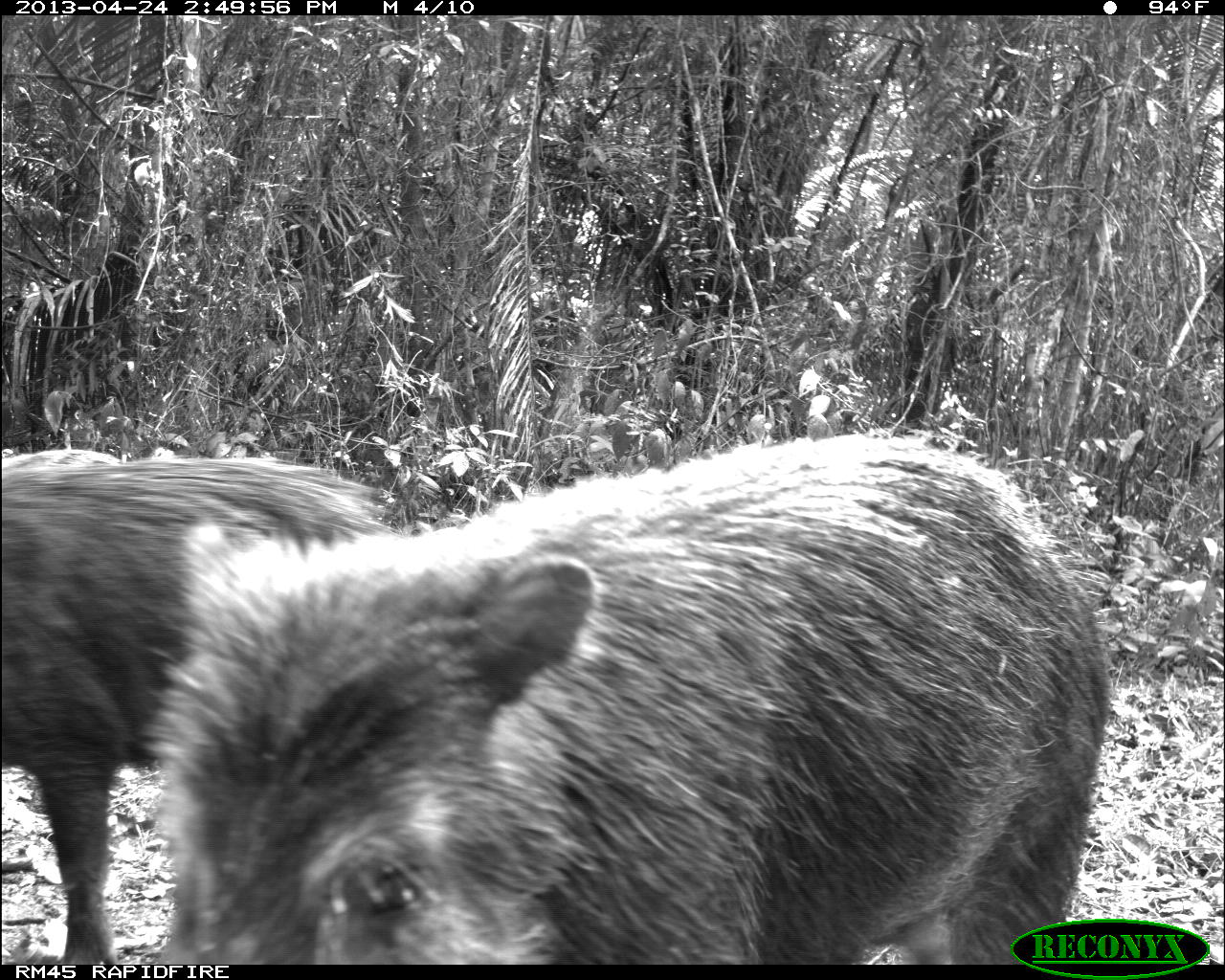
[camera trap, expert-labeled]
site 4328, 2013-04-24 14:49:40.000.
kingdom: Animalia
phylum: Chordata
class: Mammalia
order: Artiodactyla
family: Tayassuidae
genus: Tayassu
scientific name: Tayassu pecari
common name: white-lipped peccary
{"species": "Tayassu pecari (white-lipped peccary)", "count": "10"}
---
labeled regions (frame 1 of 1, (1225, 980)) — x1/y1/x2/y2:
tayassu pecari: 134/423/1115/965; 0/446/419/964